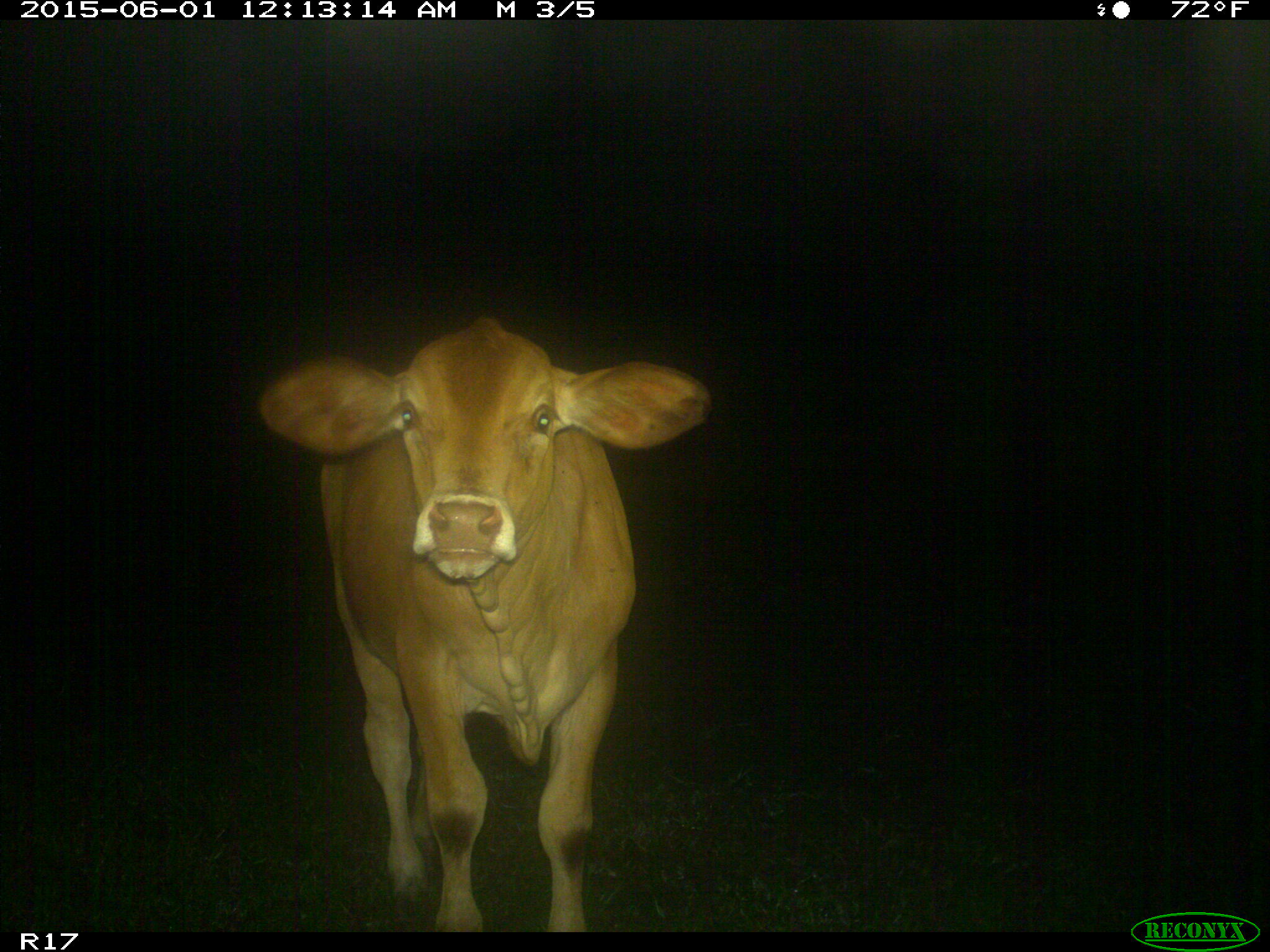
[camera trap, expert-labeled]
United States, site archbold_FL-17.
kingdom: Animalia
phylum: Chordata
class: Mammalia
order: Artiodactyla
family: Bovidae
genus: Bos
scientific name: Bos taurus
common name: domestic cow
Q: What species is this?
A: Bos taurus (domestic cow).